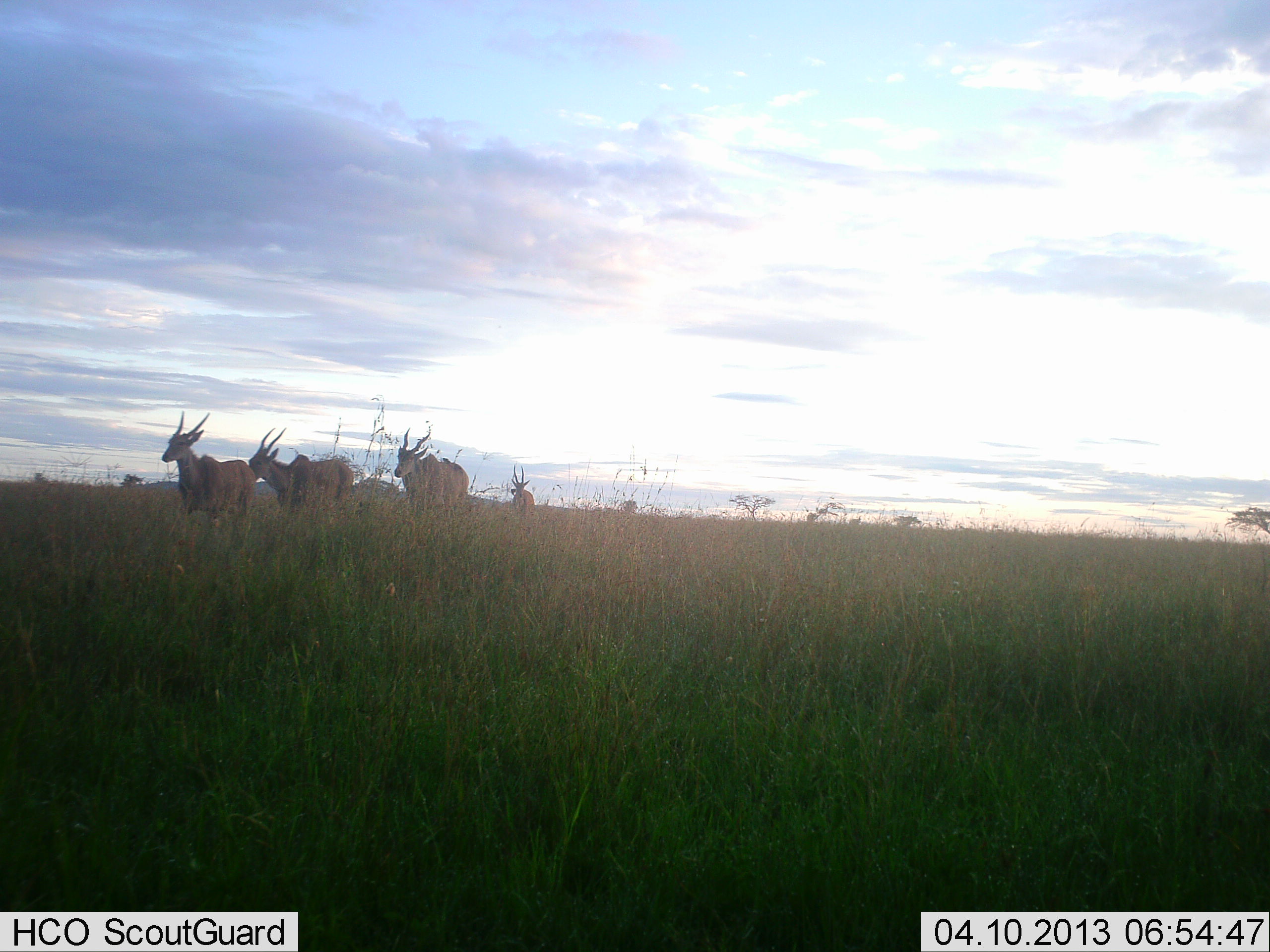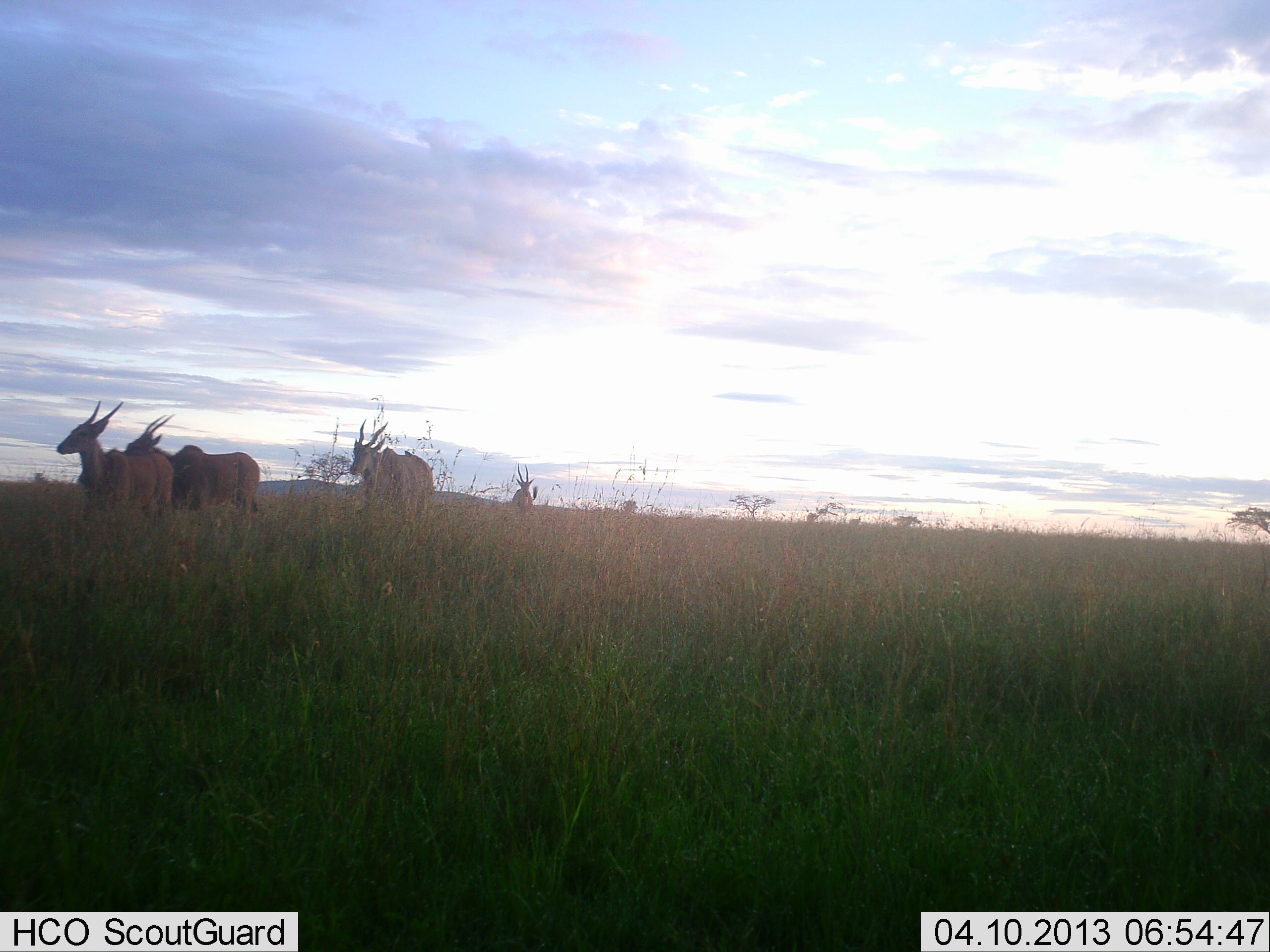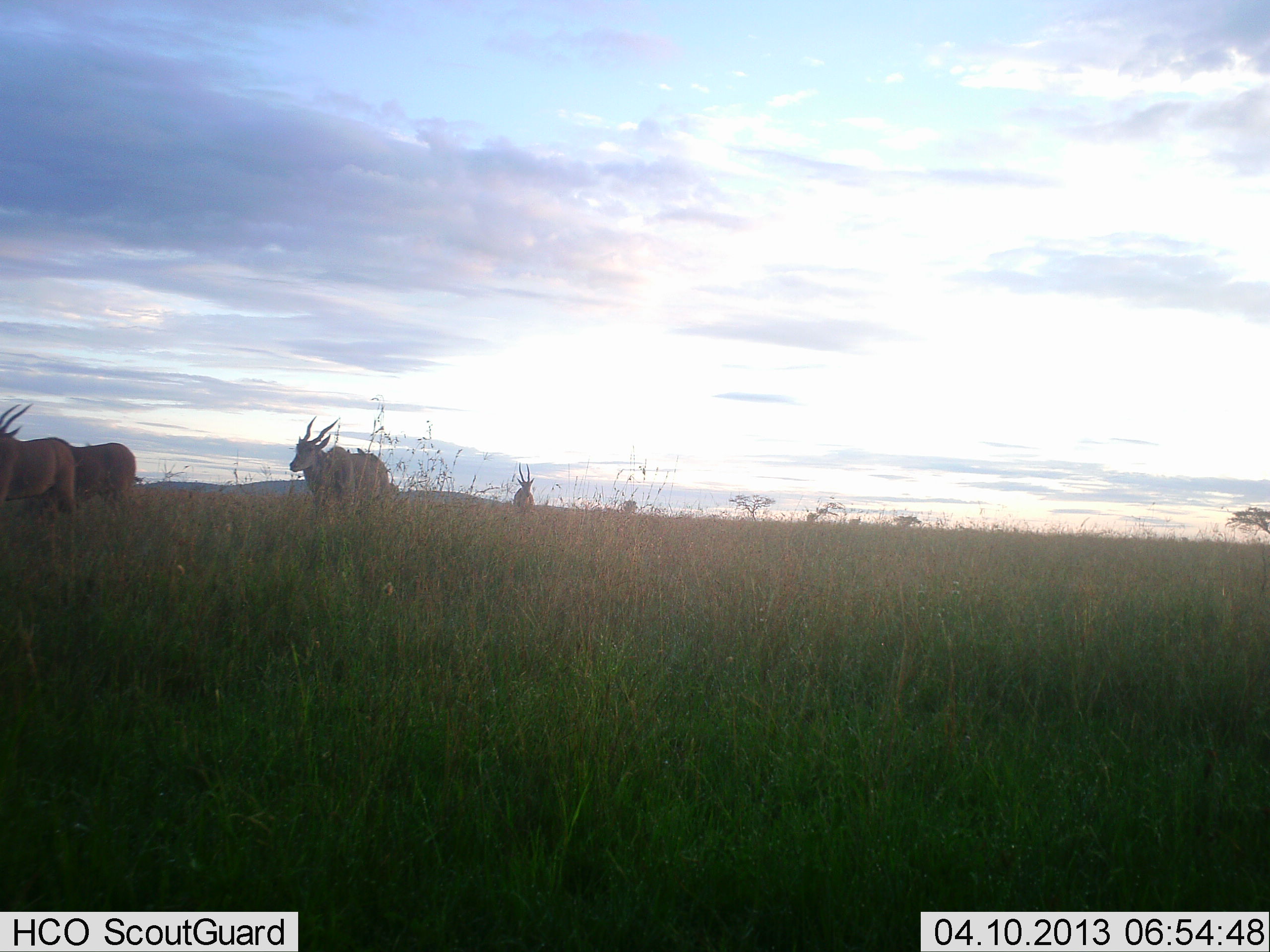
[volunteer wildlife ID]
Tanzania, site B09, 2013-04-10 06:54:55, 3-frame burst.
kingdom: Animalia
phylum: Chordata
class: Mammalia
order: Artiodactyla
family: Bovidae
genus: Tragelaphus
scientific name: Tragelaphus oryx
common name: eland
Eland (Tragelaphus oryx), count 4. Behavior (volunteer vote fractions): standing 30%, resting 0%, moving 85%, interacting 0%. Young present (vote fraction): 0%. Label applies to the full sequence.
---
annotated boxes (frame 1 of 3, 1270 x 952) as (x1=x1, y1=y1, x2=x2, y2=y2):
animal: (x1=159, y1=410, x2=256, y2=530); (x1=248, y1=428, x2=353, y2=512); (x1=387, y1=429, x2=471, y2=508); (x1=507, y1=464, x2=537, y2=508)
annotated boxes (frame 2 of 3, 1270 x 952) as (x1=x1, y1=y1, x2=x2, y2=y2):
animal: (x1=121, y1=413, x2=260, y2=514); (x1=56, y1=400, x2=174, y2=517); (x1=349, y1=419, x2=434, y2=501); (x1=512, y1=462, x2=538, y2=506)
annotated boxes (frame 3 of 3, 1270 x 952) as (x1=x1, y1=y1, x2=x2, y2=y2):
animal: (x1=288, y1=415, x2=389, y2=502); (x1=1, y1=402, x2=79, y2=513); (x1=69, y1=442, x2=136, y2=515); (x1=511, y1=462, x2=536, y2=505)